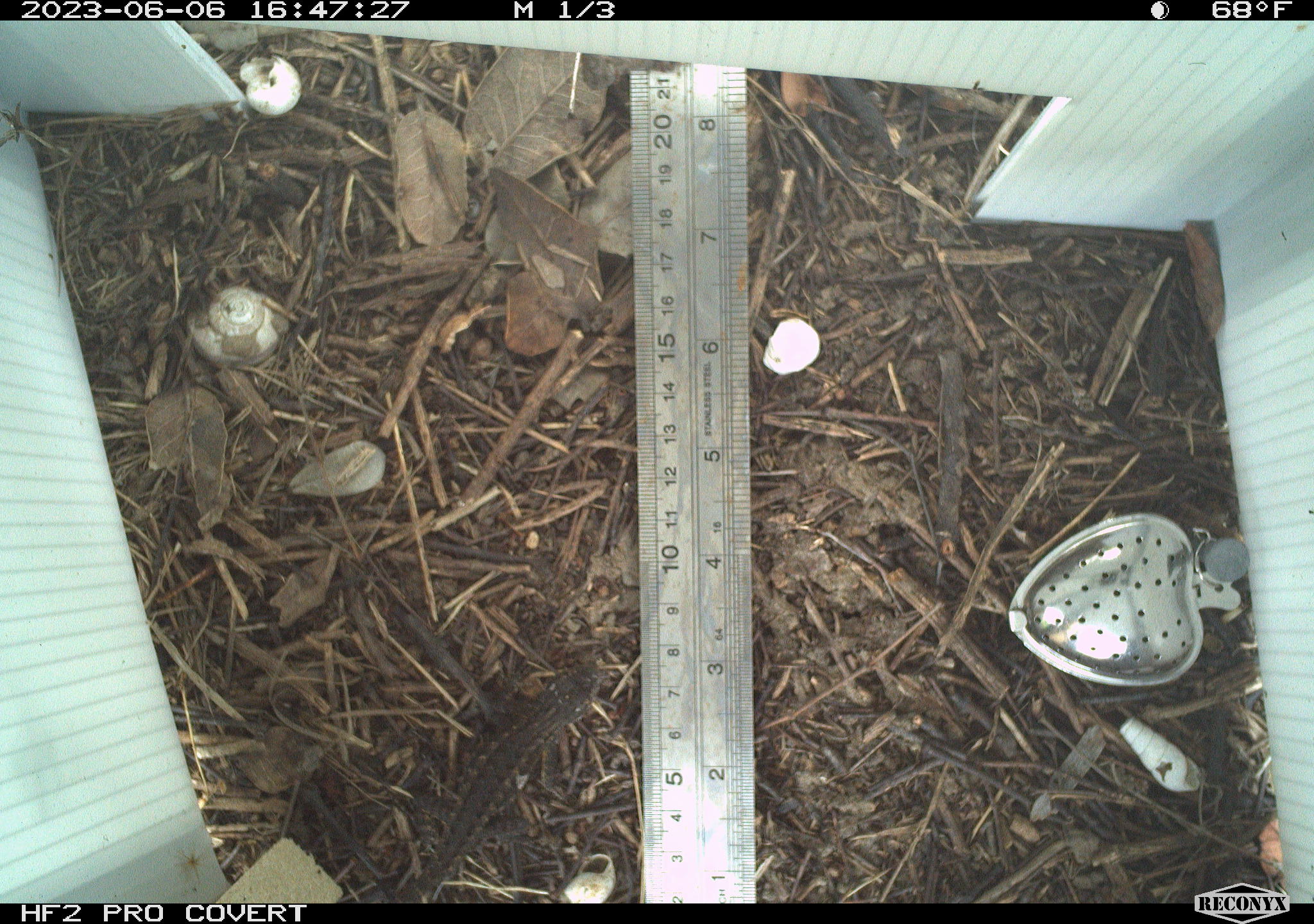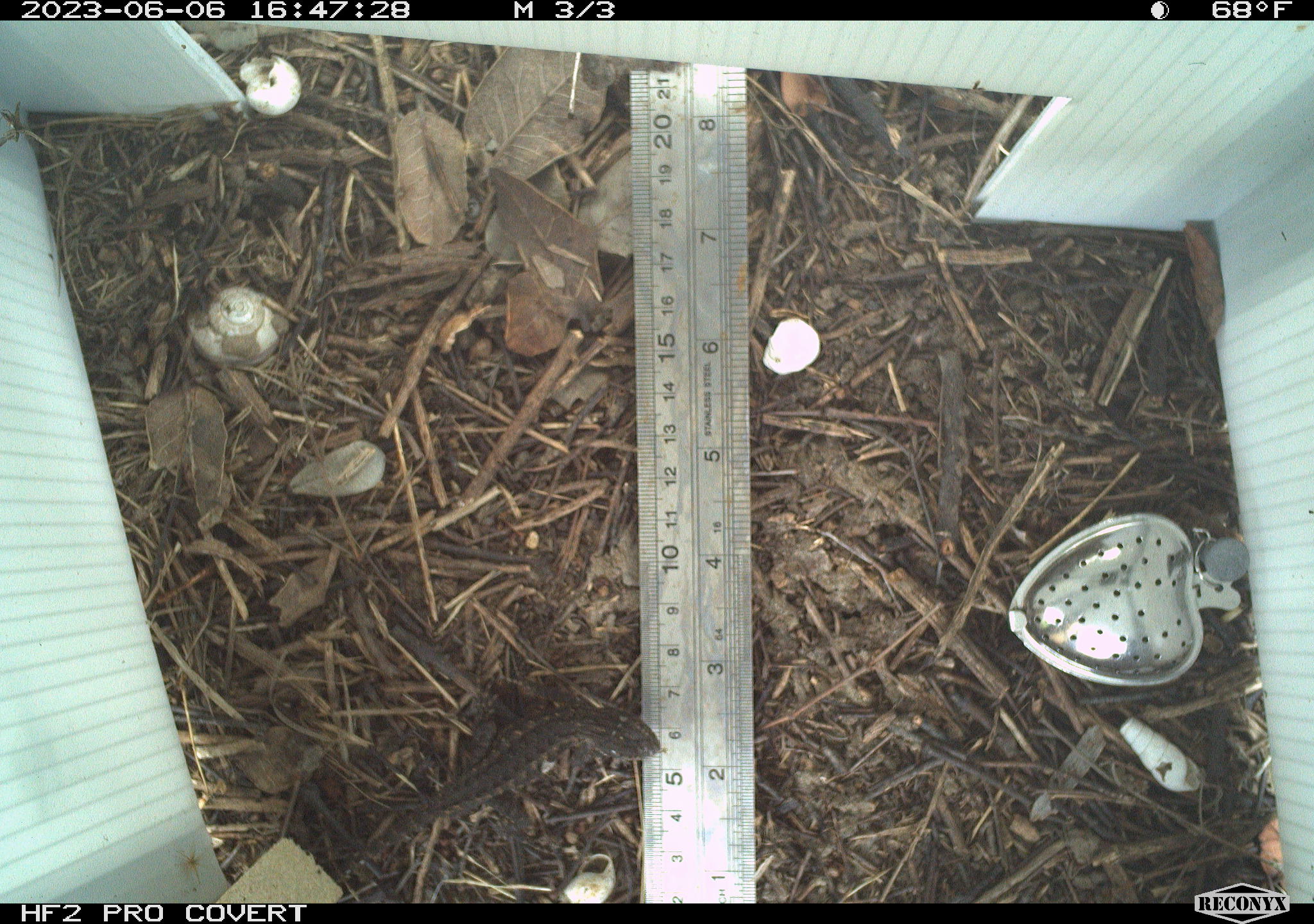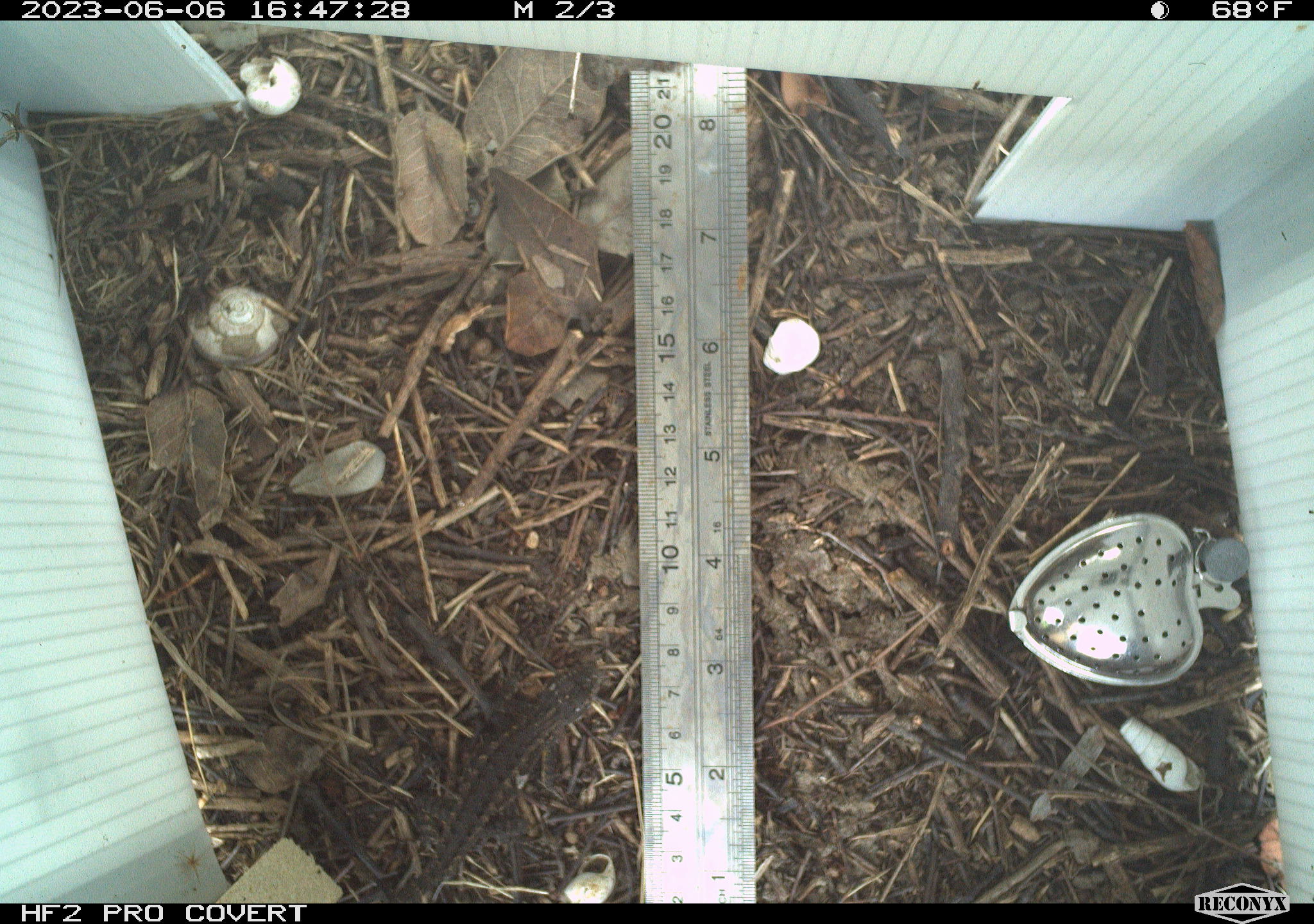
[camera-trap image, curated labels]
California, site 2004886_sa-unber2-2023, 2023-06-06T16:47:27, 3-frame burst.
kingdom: Animalia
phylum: Chordata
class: Reptilia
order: Squamata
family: Phrynosomatidae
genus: Sceloporus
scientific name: Sceloporus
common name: spiny lizards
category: sceloporus species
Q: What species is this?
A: Sceloporus species (spiny lizards) (Sceloporus).